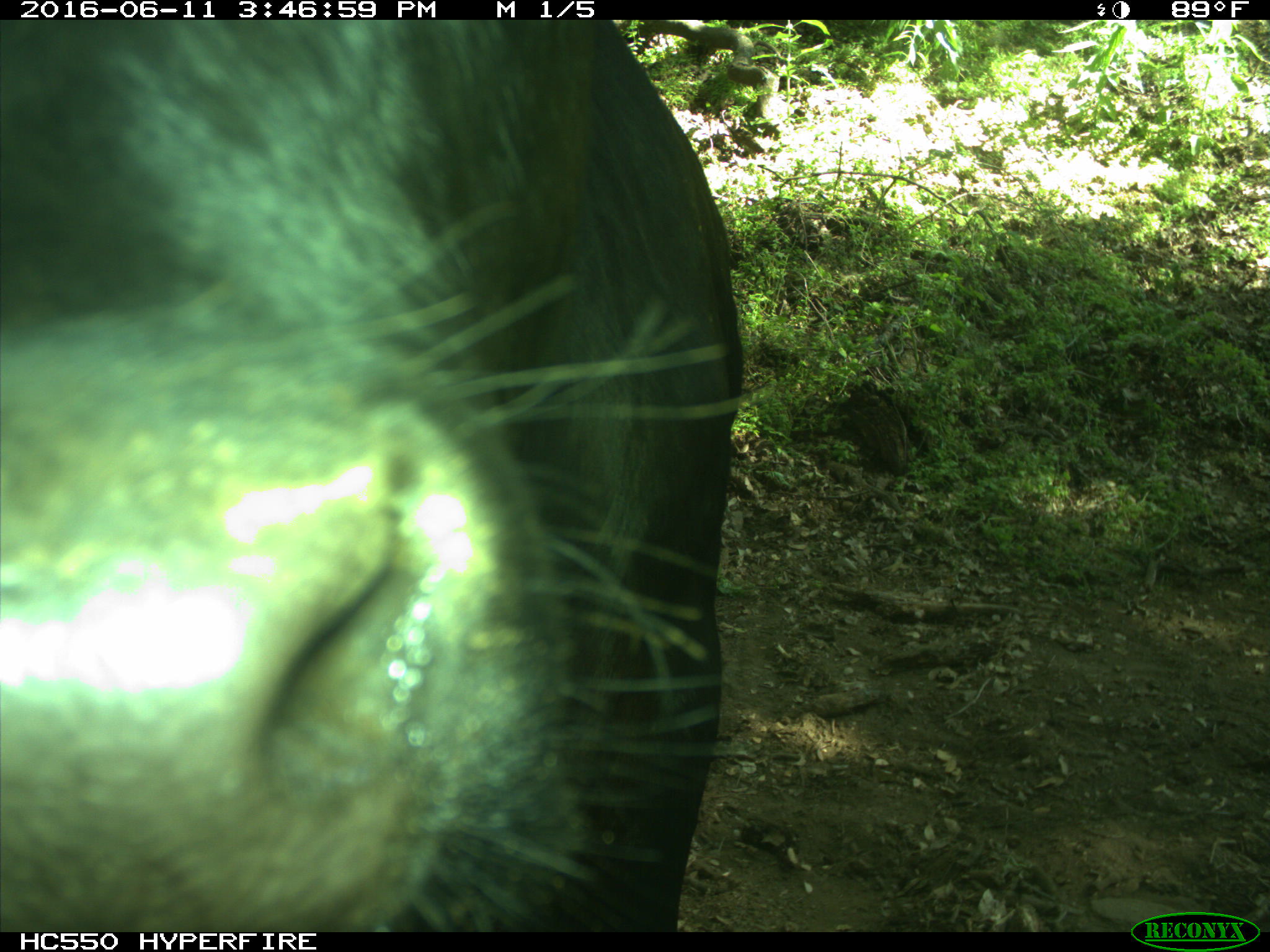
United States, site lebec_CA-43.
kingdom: Animalia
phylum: Chordata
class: Mammalia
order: Artiodactyla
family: Bovidae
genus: Bos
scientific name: Bos taurus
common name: domestic cow